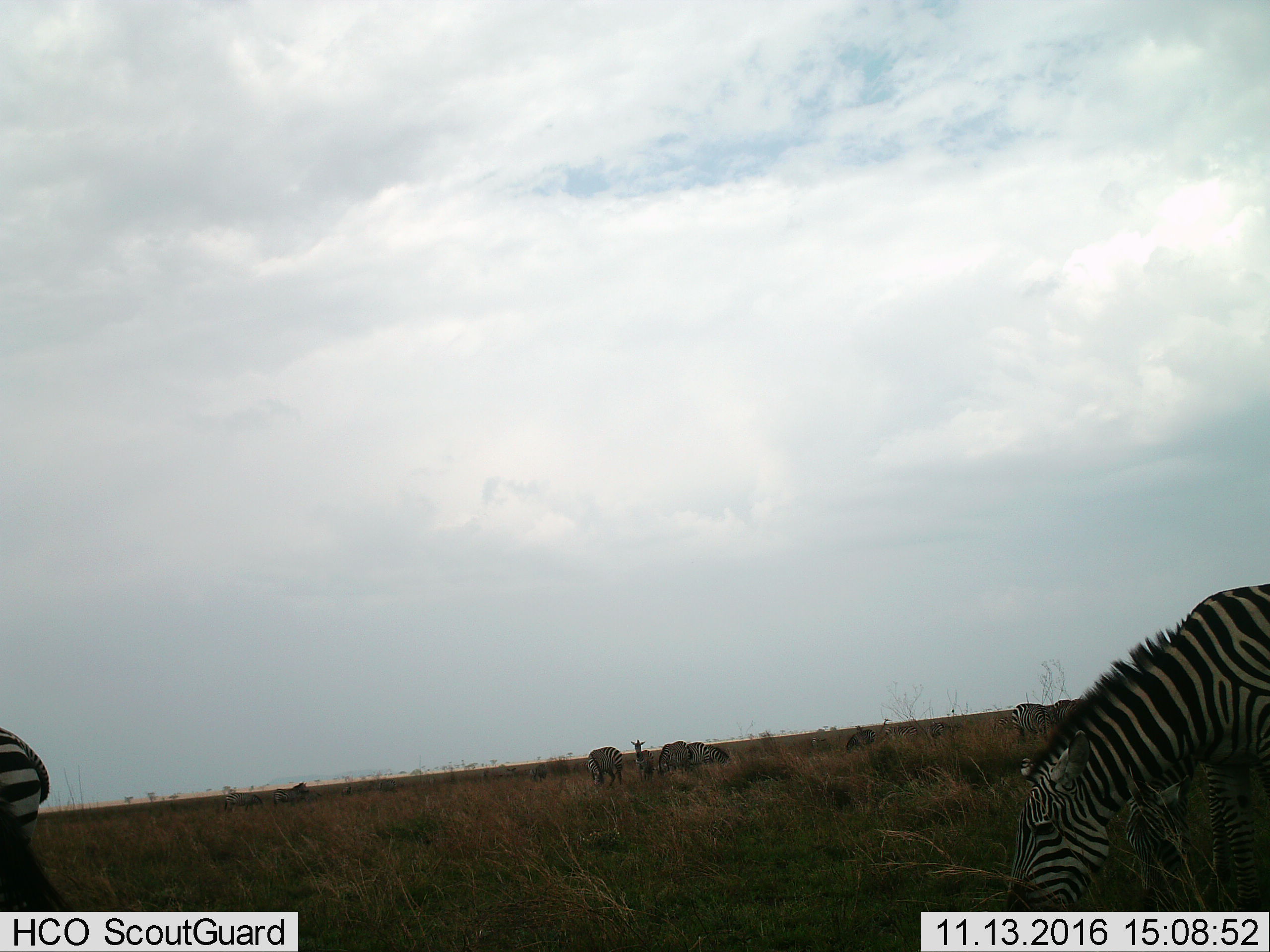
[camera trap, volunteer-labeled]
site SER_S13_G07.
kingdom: Animalia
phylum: Chordata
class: Mammalia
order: Perissodactyla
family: Equidae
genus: Equus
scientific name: Equus quagga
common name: plains zebra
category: zebraplains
Zebraplains (plains zebra) (Equus quagga), count 11-50. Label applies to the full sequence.